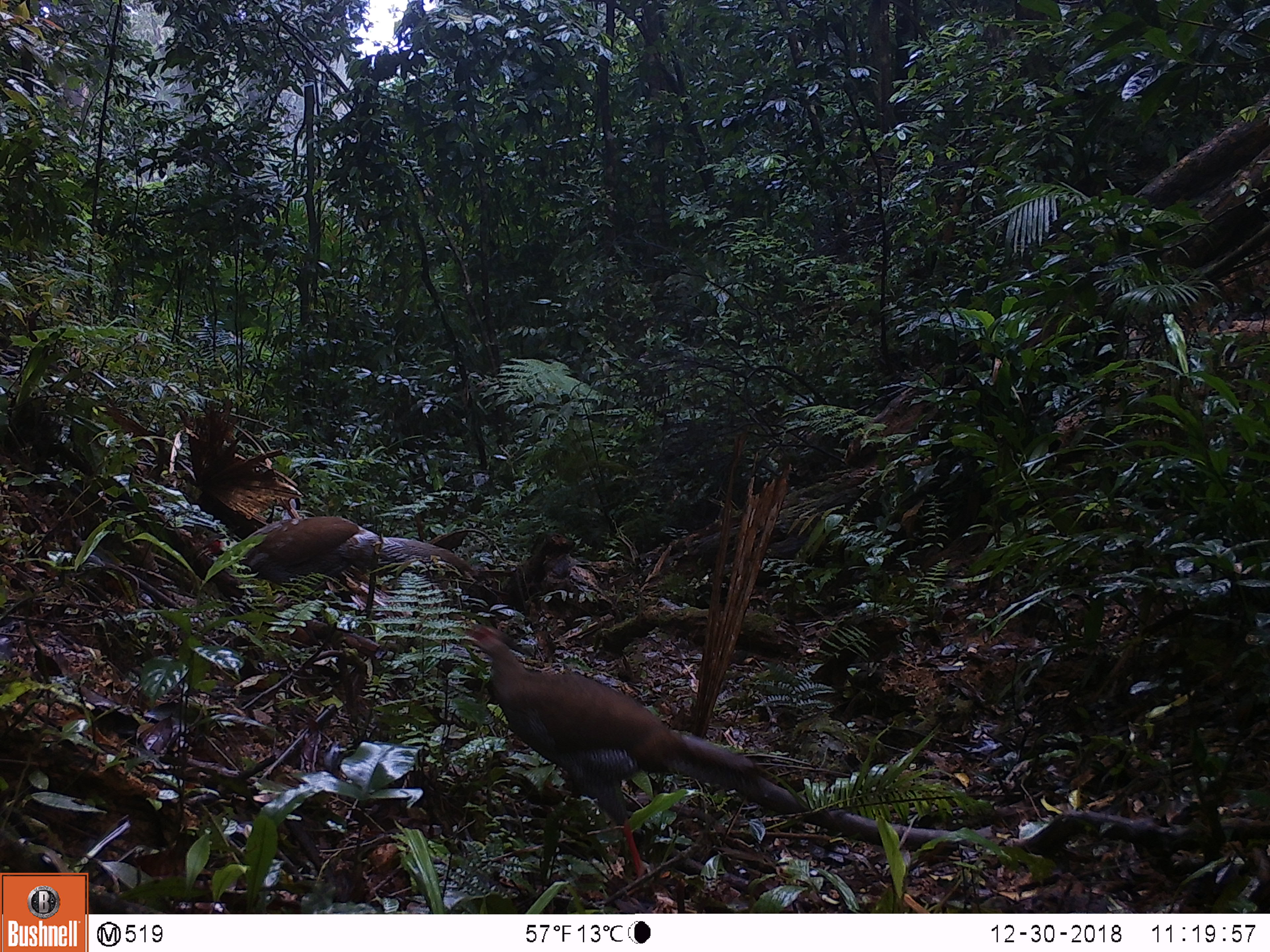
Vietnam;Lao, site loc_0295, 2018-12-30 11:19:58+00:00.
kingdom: Animalia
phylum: Chordata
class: Aves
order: Galliformes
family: Phasianidae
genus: Lophura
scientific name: Lophura nycthemera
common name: silver pheasant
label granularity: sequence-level